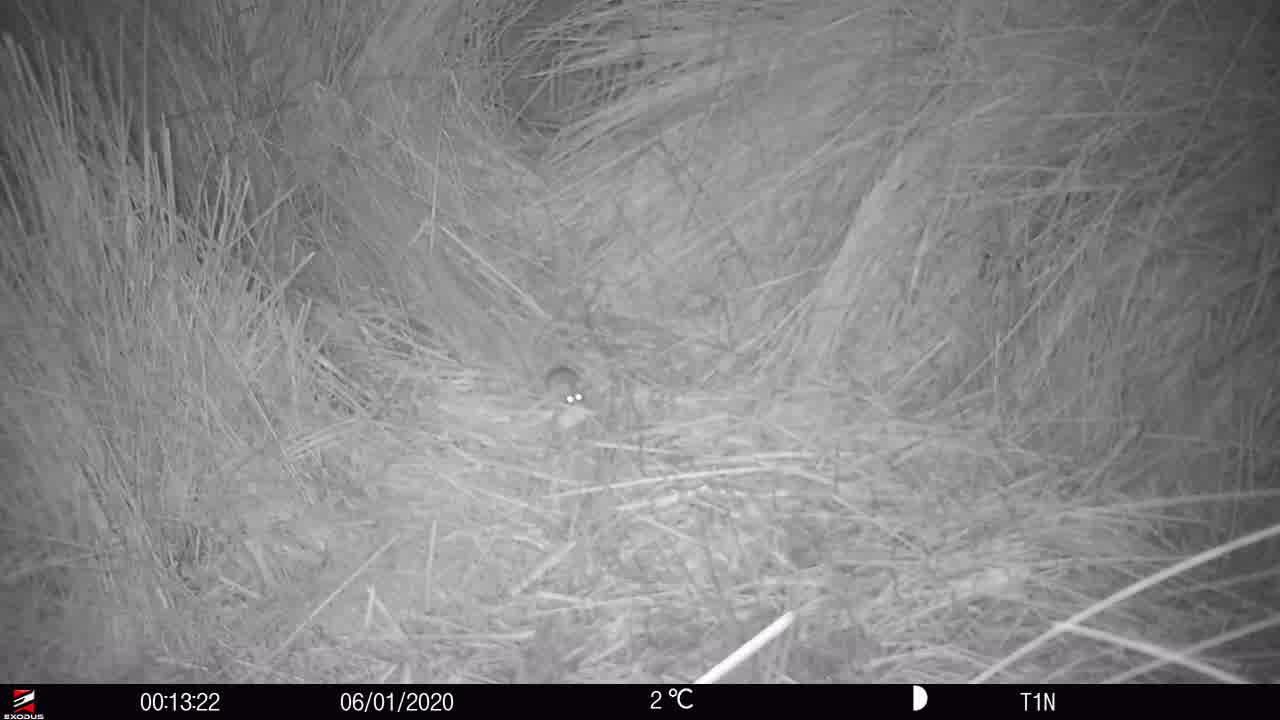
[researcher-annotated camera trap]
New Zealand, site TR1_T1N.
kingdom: Animalia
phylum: Chordata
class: Mammalia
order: Rodentia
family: Muridae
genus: Mus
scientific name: Mus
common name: mouse